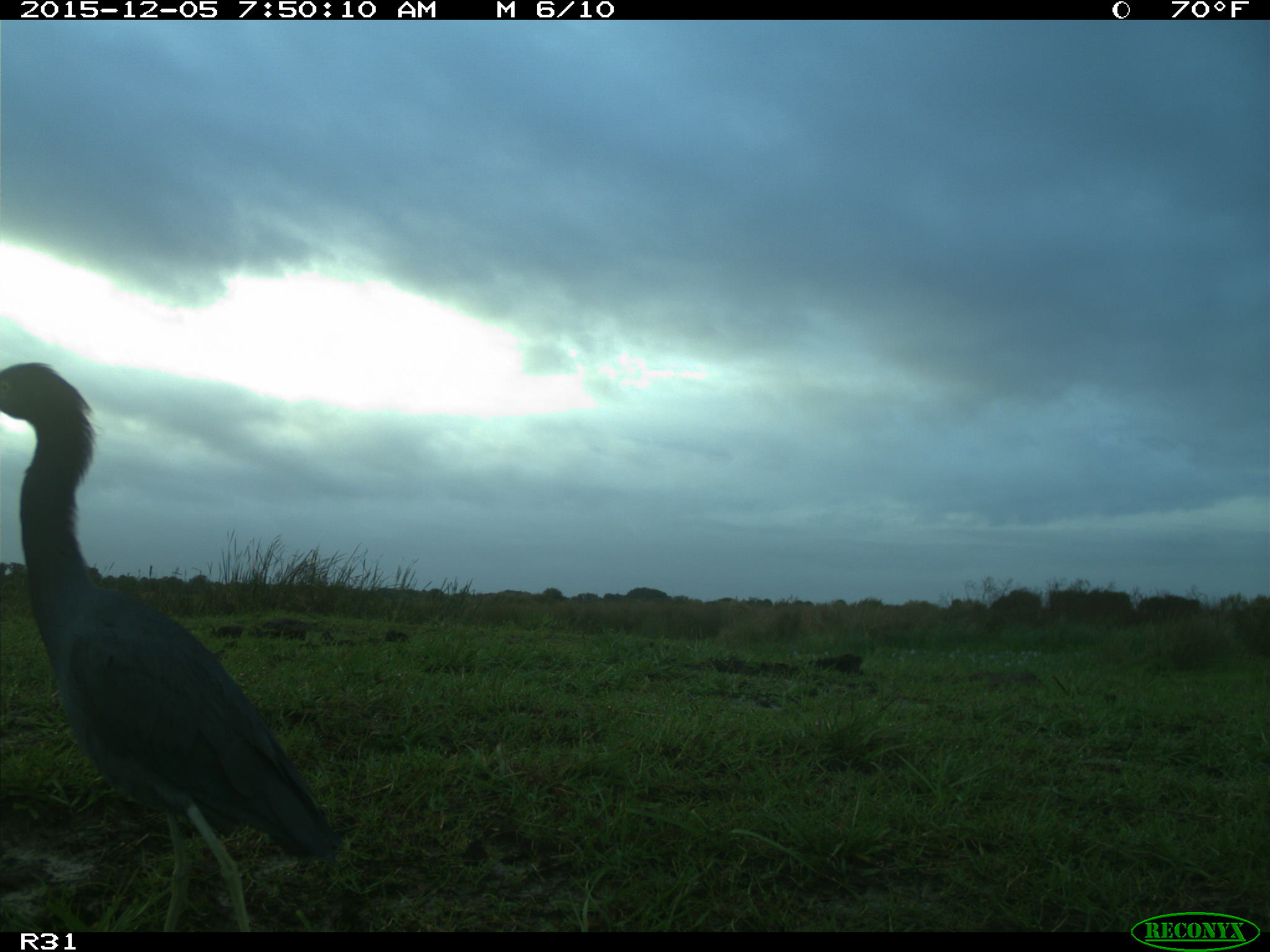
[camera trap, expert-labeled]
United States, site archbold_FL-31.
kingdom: Animalia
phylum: Chordata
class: Aves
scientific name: Aves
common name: birds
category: unidentified bird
Unidentified bird (birds) (Aves).